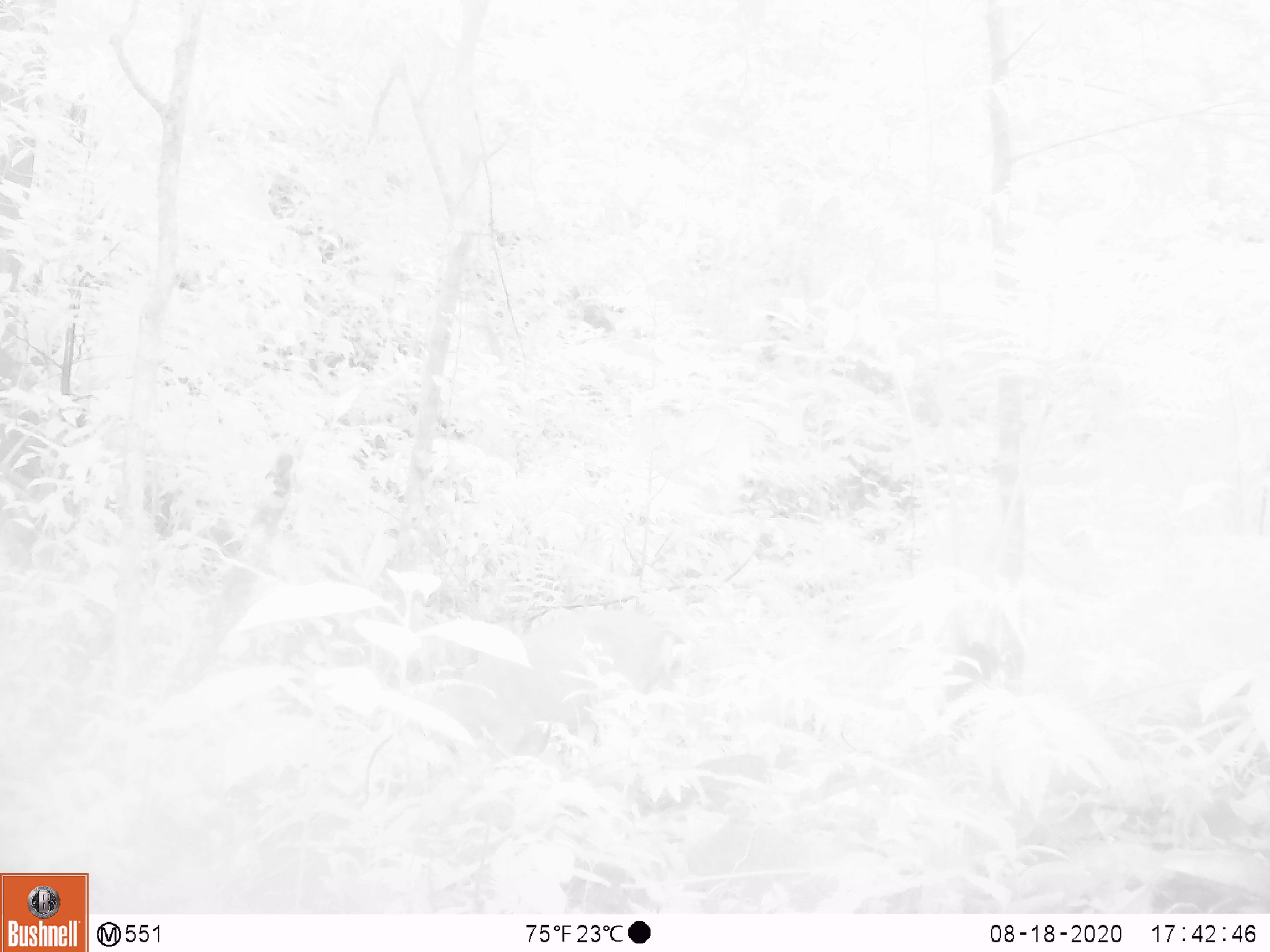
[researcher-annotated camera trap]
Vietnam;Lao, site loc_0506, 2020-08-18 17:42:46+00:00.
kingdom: Animalia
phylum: Chordata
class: Mammalia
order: Artiodactyla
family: Cervidae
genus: Muntiacus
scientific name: Muntiacus vuquangensis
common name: large-antlered muntjac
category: large antlered muntjac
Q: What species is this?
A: Large antlered muntjac (large-antlered muntjac) (Muntiacus vuquangensis).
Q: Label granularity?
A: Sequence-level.